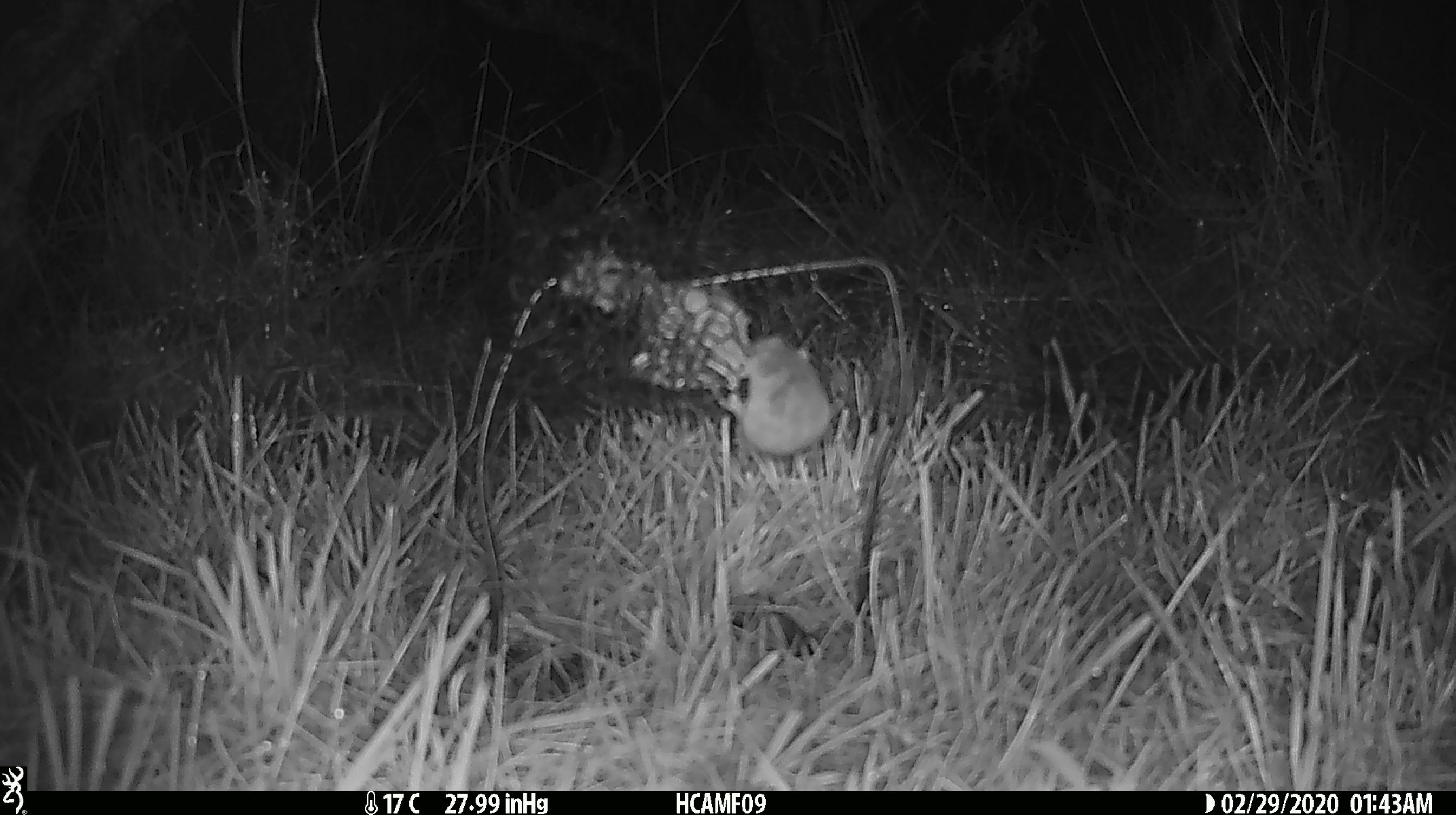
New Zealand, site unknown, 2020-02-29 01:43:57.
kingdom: Animalia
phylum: Chordata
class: Mammalia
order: Rodentia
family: Muridae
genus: Mus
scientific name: Mus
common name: mouse